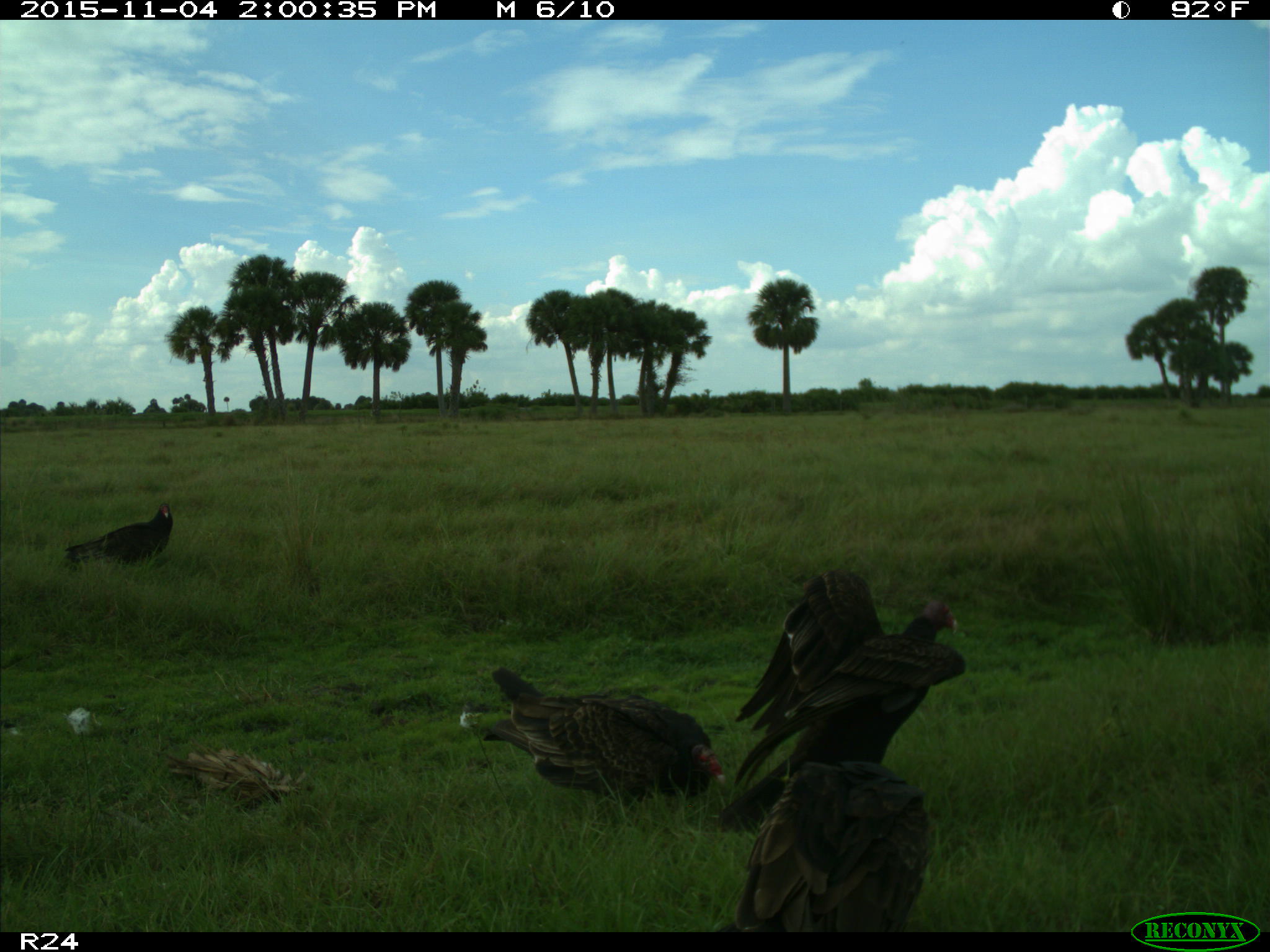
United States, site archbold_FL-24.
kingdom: Animalia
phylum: Chordata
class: Aves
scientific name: Aves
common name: birds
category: unidentified bird